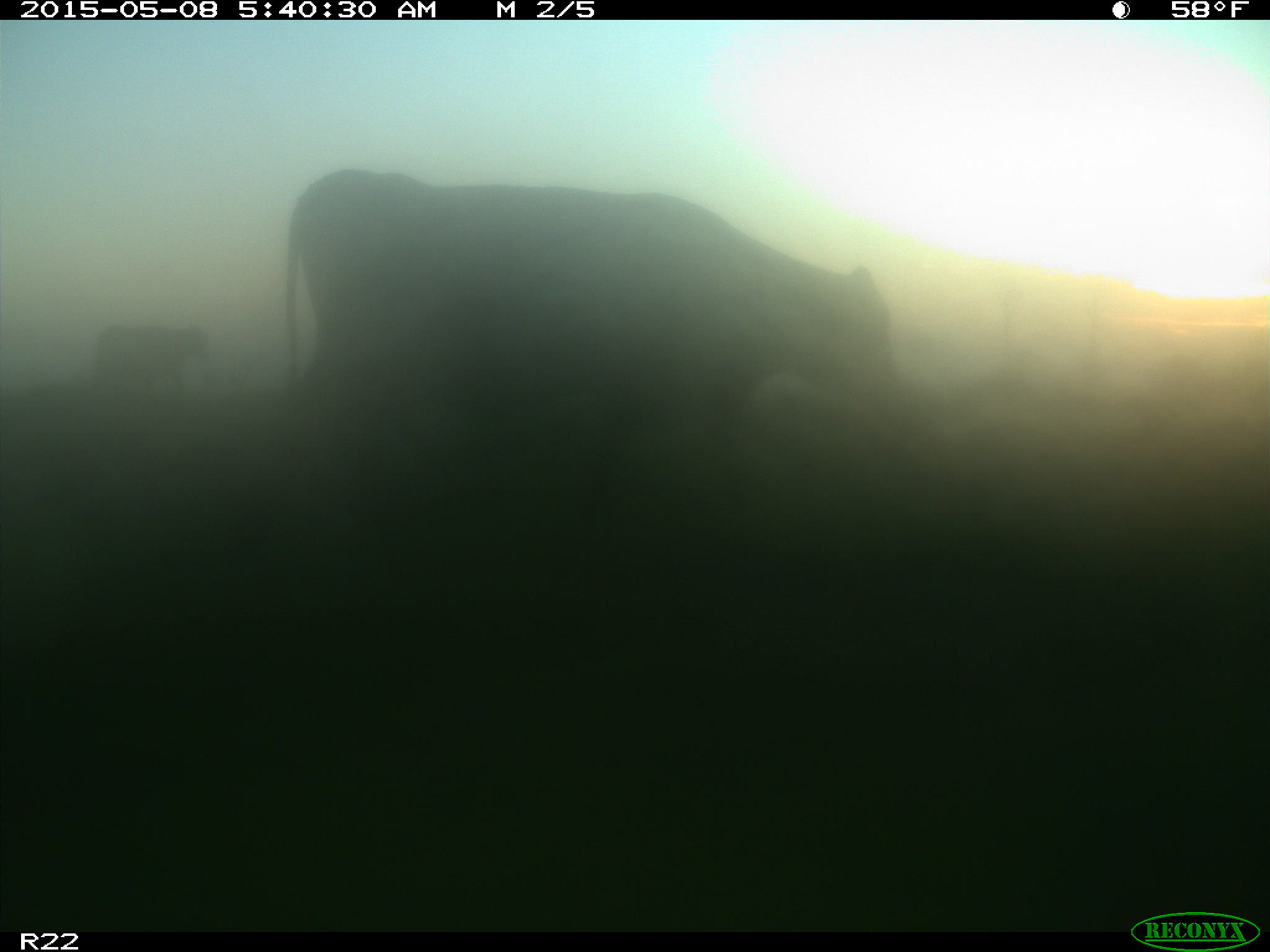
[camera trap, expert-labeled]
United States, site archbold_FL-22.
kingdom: Animalia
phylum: Chordata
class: Mammalia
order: Artiodactyla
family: Bovidae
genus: Bos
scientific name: Bos taurus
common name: domestic cow